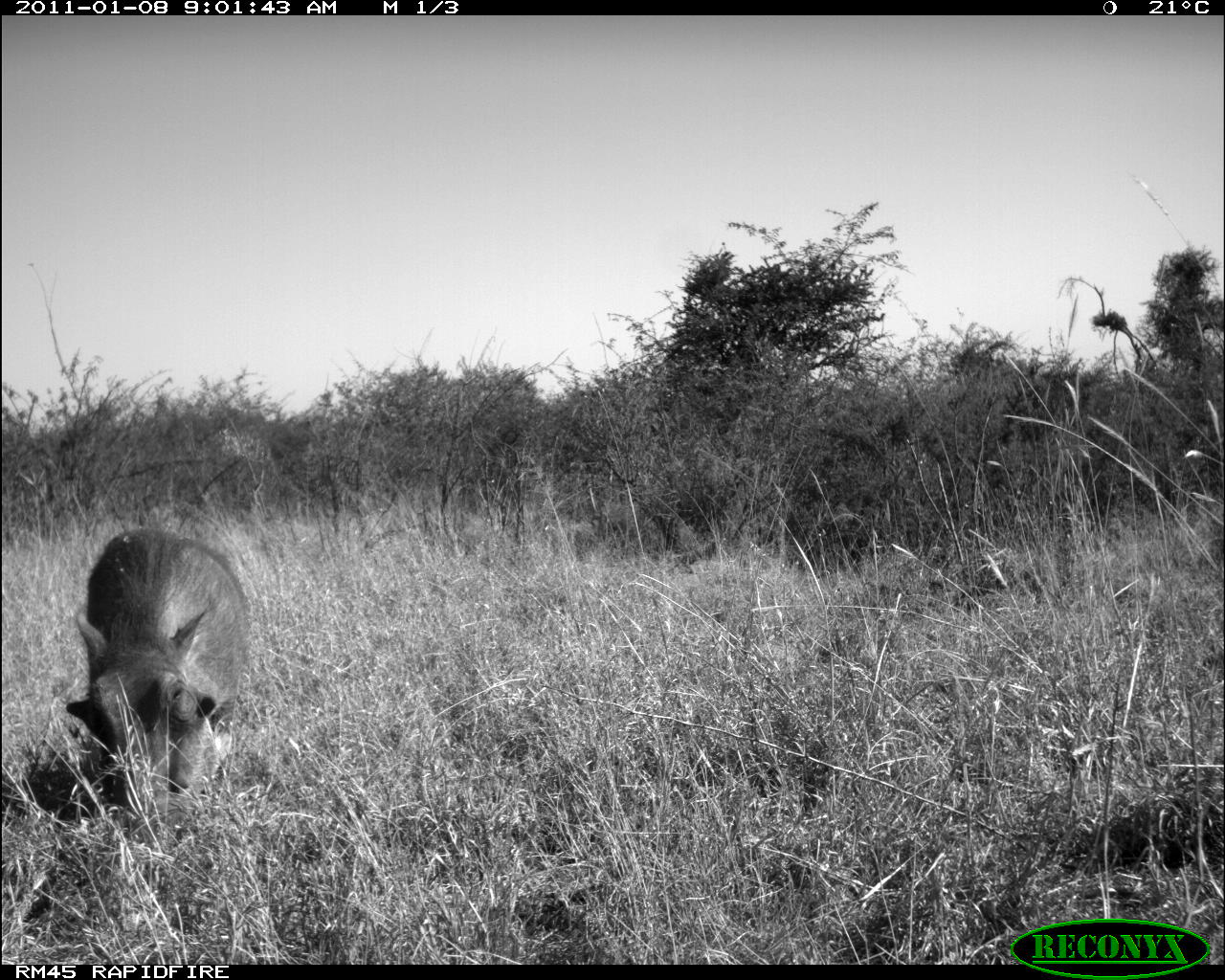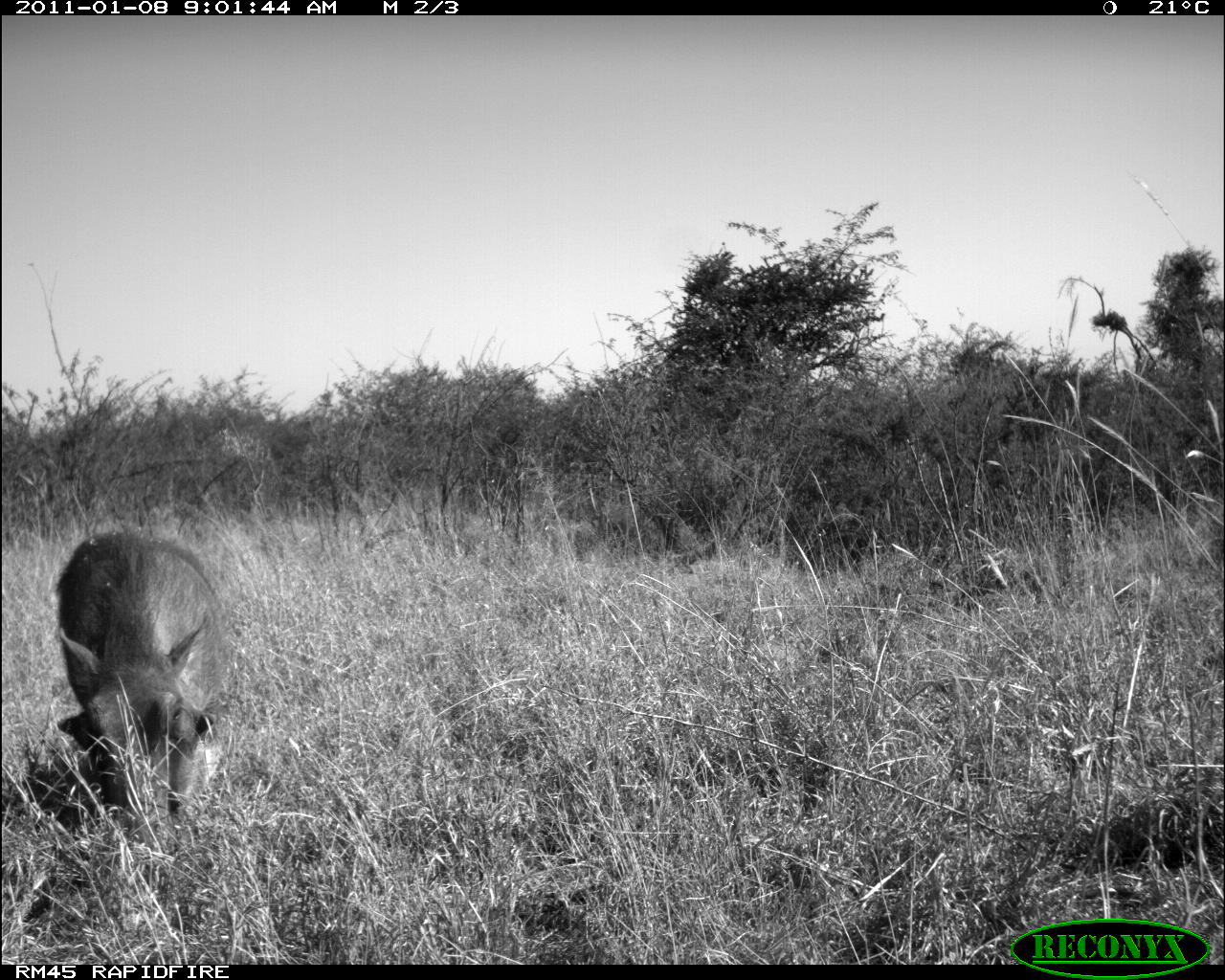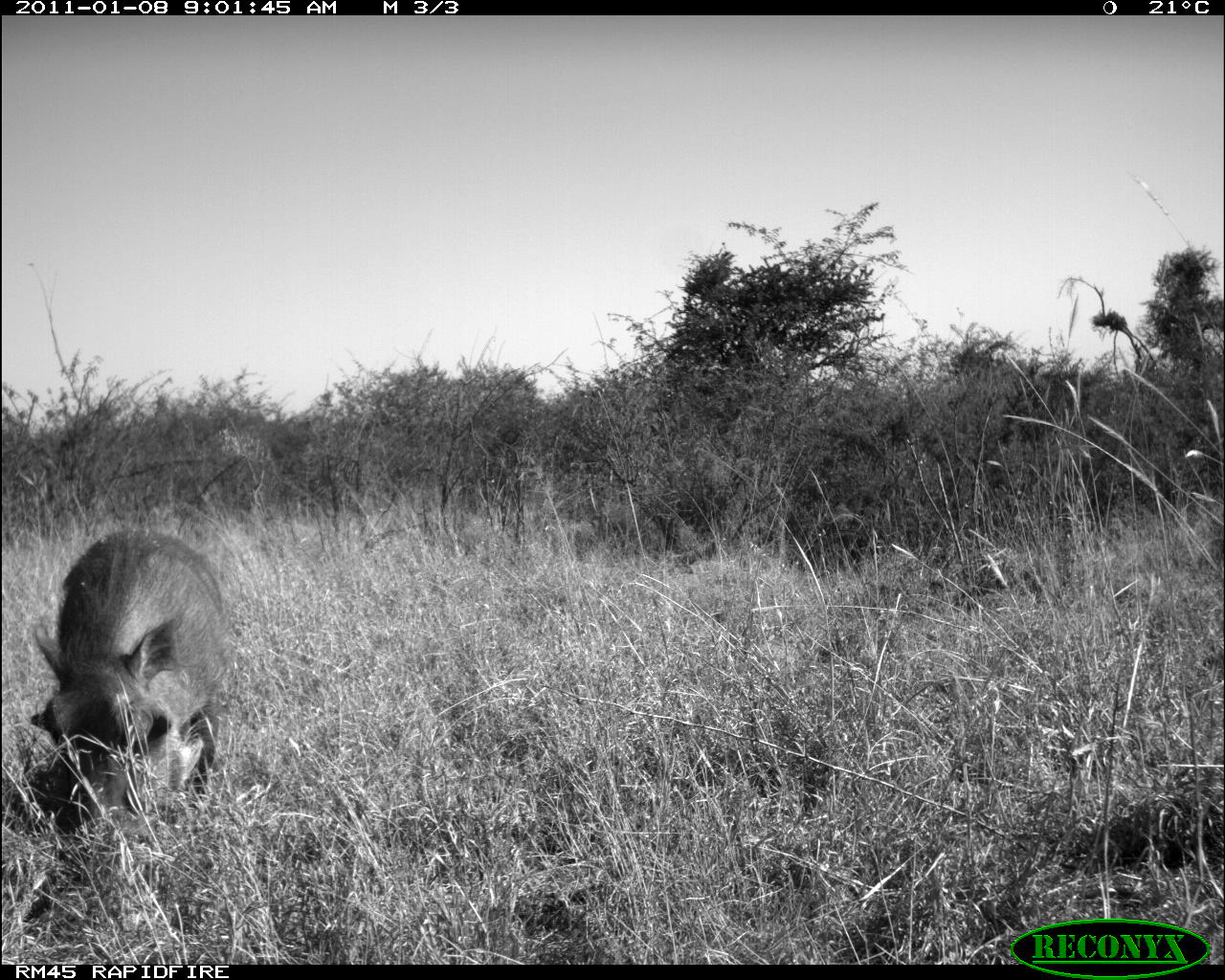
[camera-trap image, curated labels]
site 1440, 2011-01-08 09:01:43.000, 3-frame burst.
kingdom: Animalia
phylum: Chordata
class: Mammalia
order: Artiodactyla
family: Suidae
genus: Phacochoerus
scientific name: Phacochoerus africanus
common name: common warthog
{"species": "Phacochoerus africanus (common warthog)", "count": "1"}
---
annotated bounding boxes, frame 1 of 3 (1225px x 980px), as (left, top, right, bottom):
phacochoerus africanus: (60, 522, 255, 853)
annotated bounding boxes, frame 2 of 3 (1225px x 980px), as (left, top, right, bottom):
phacochoerus africanus: (49, 523, 237, 853)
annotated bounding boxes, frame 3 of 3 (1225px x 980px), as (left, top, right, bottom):
phacochoerus africanus: (24, 523, 234, 843)